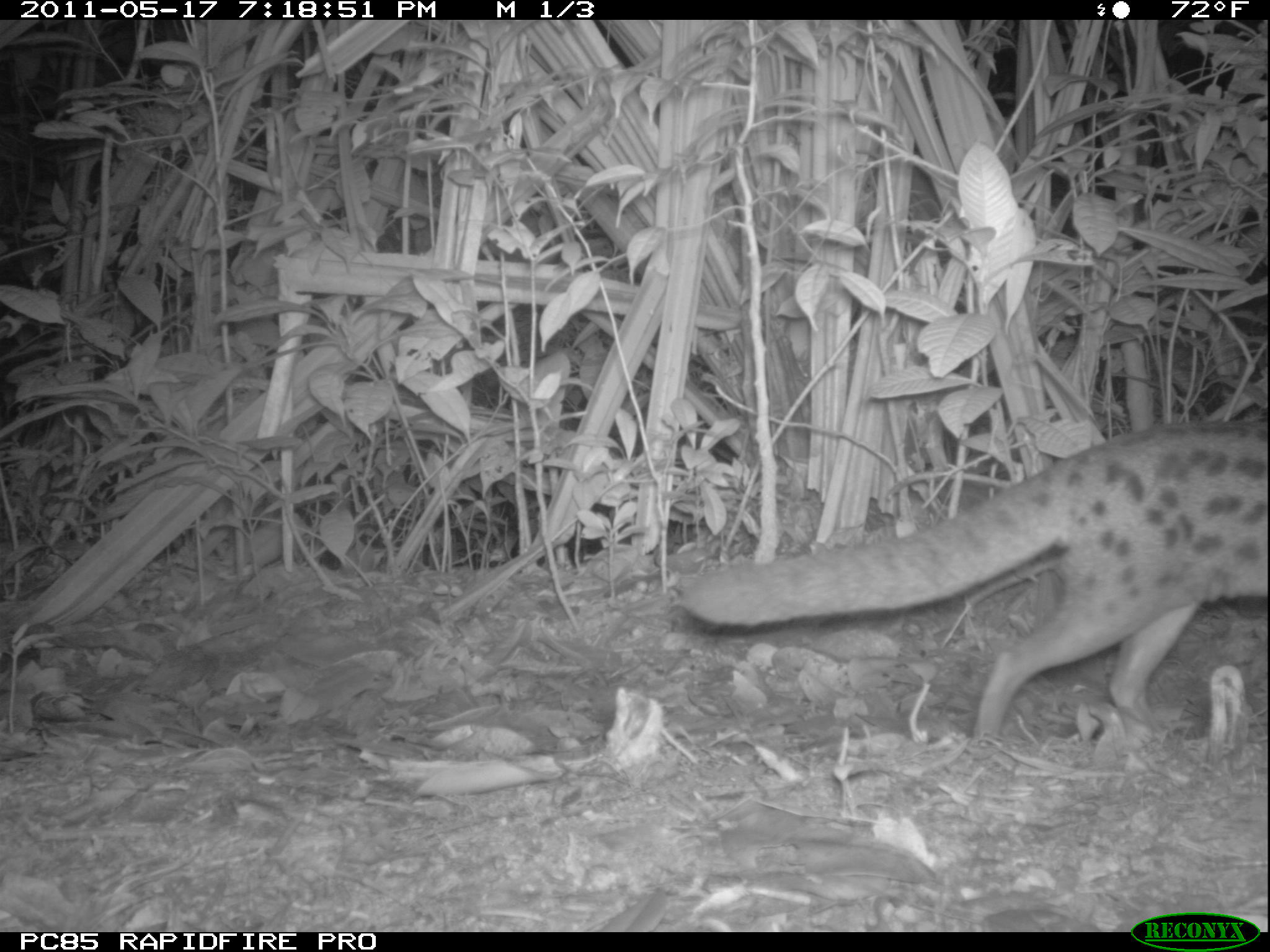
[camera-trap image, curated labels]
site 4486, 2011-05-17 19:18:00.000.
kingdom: Animalia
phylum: Chordata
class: Mammalia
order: Carnivora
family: Eupleridae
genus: Fossa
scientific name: Fossa fossana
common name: fanaloka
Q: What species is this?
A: Fossa fossana (fanaloka).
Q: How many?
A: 1.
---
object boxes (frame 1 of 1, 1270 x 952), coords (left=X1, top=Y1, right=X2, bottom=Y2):
fossa fossana: (left=678, top=421, right=1270, bottom=741)